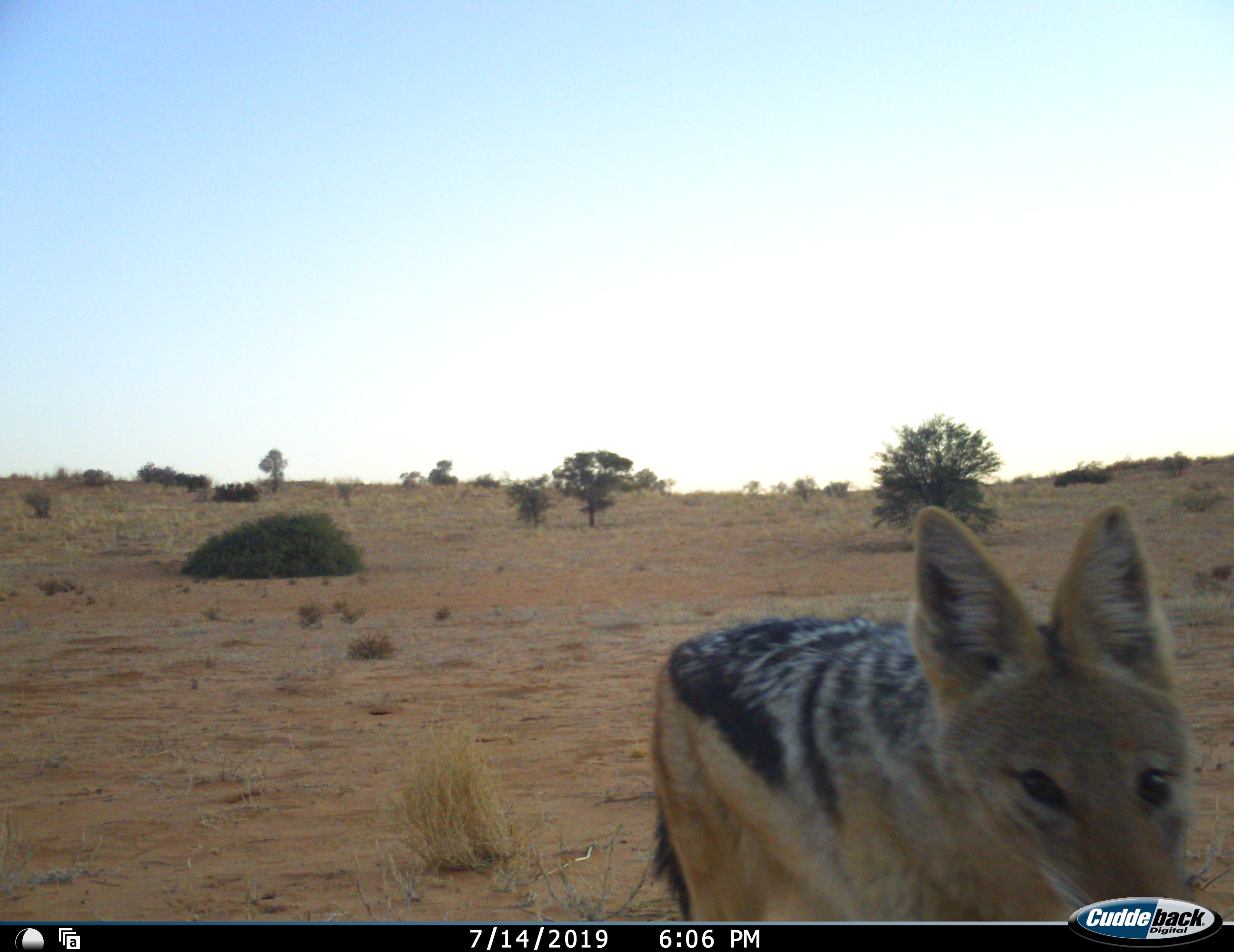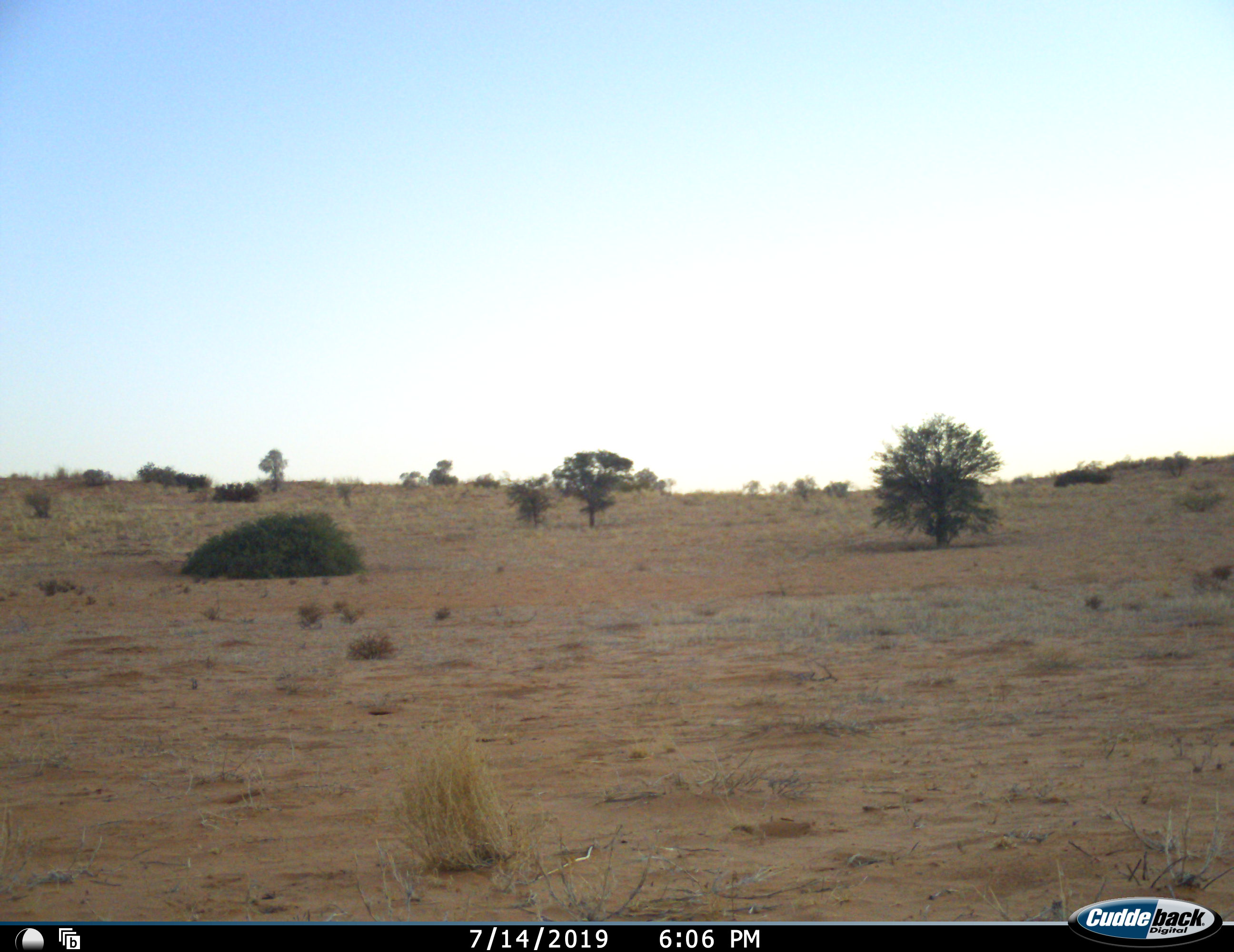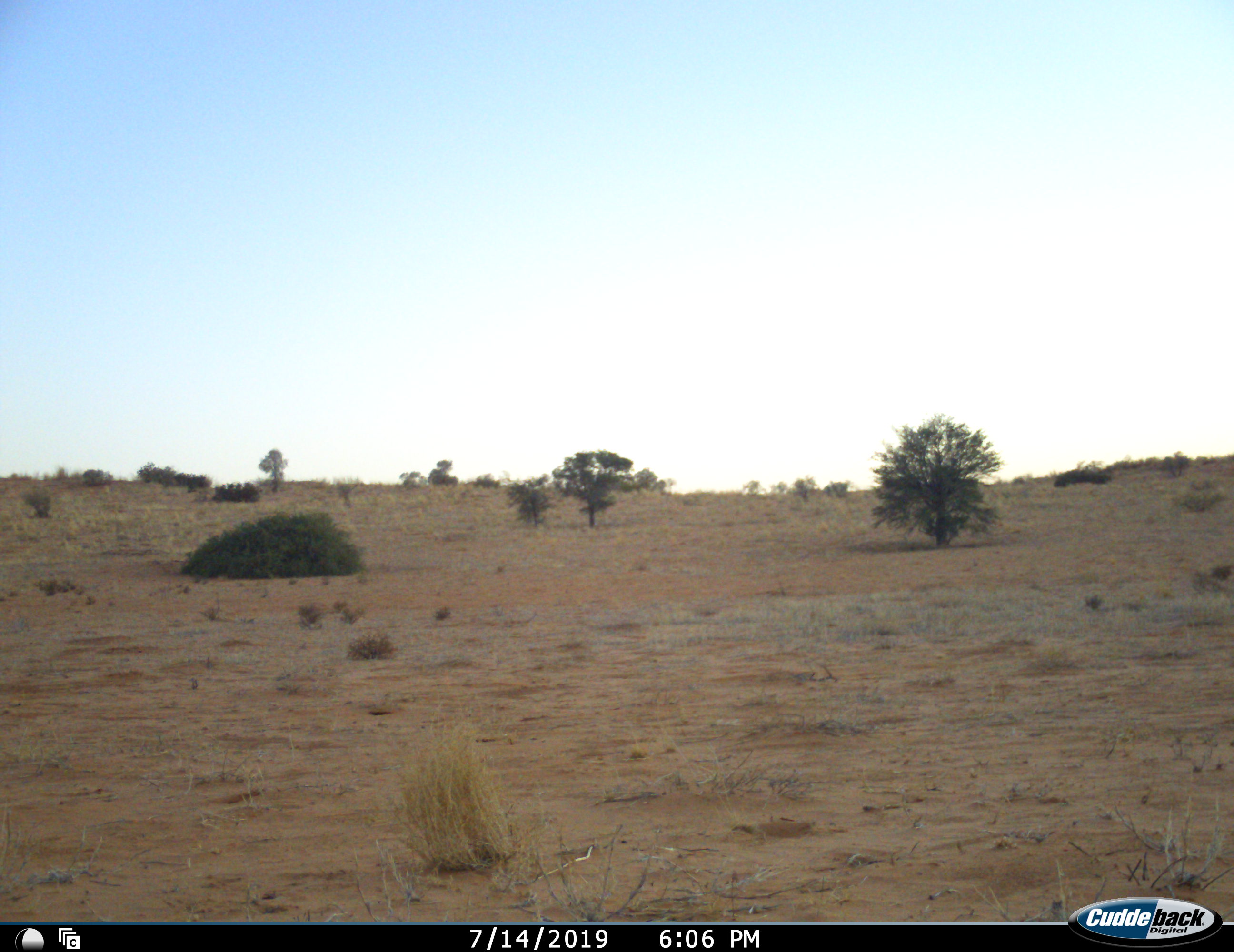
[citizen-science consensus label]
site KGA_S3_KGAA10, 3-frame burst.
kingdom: Animalia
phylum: Chordata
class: Mammalia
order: Carnivora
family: Canidae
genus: Lupulella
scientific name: Lupulella mesomelas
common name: black-backed jackal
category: jackalblackbacked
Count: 1.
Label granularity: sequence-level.